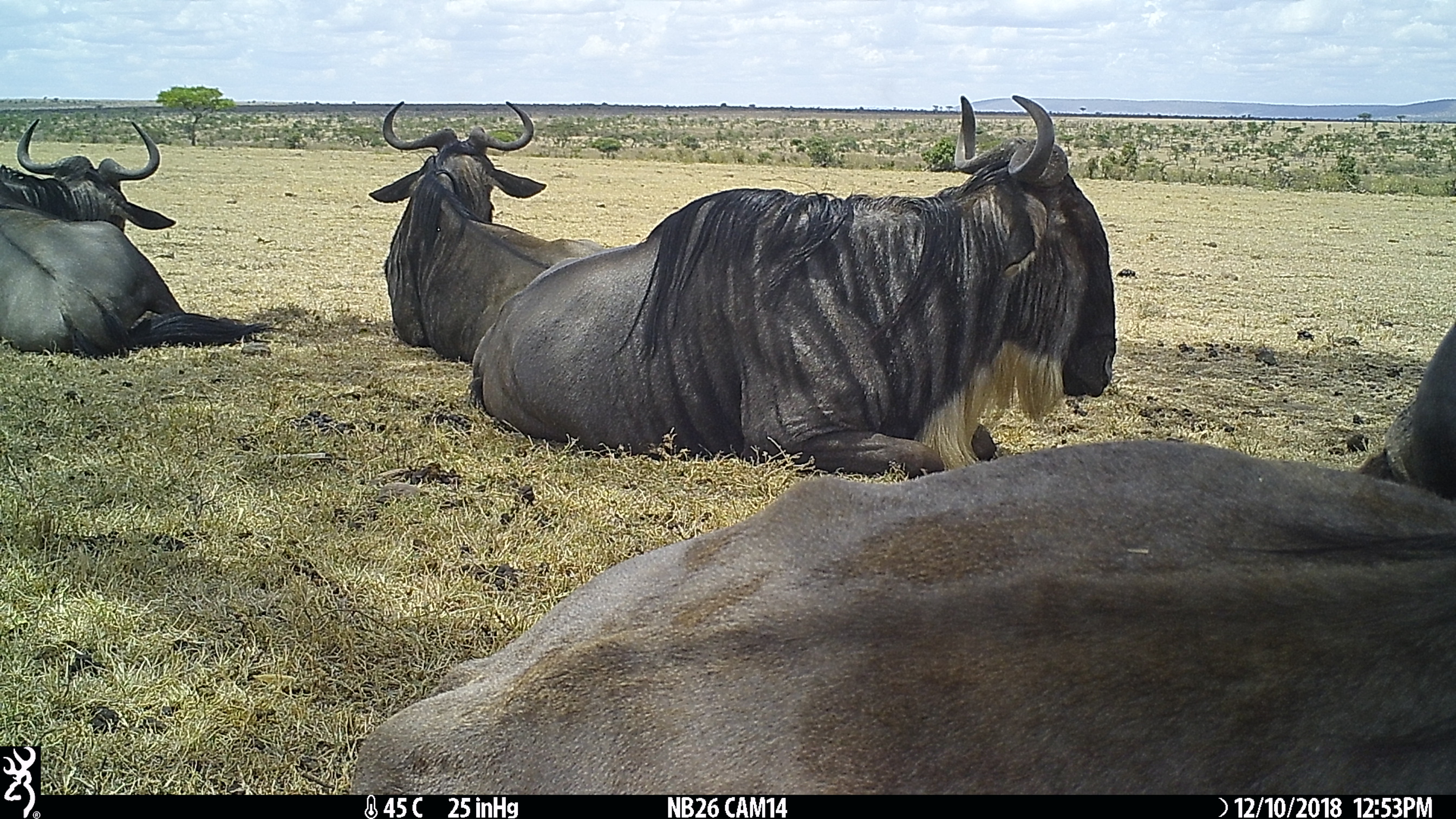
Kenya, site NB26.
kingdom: Animalia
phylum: Chordata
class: Mammalia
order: Artiodactyla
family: Bovidae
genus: Connochaetes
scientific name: Connochaetes taurinus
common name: blue wildebeest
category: wildebeest